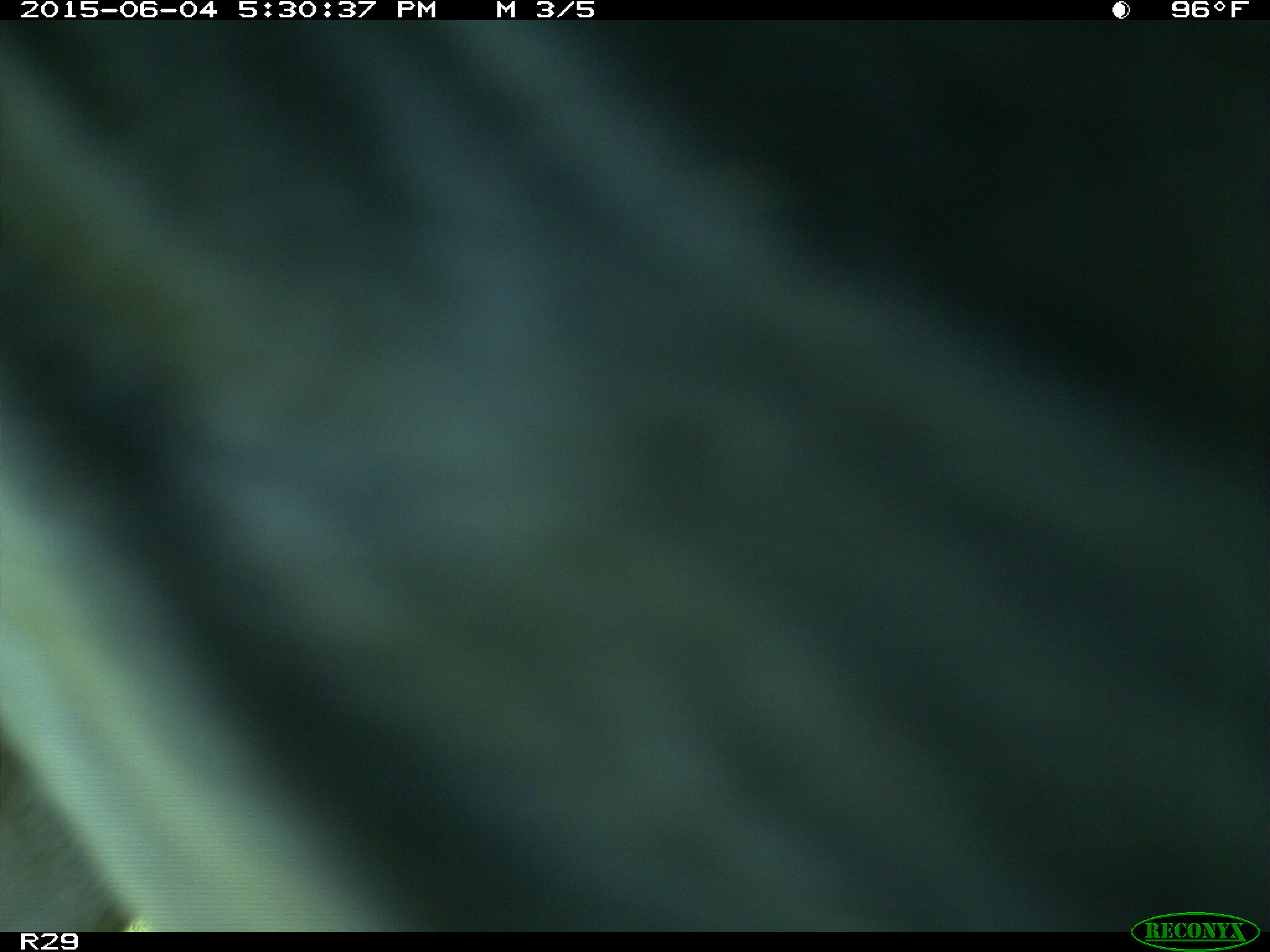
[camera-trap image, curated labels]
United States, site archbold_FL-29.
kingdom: Animalia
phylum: Chordata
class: Mammalia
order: Artiodactyla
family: Bovidae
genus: Bos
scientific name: Bos taurus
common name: domestic cow